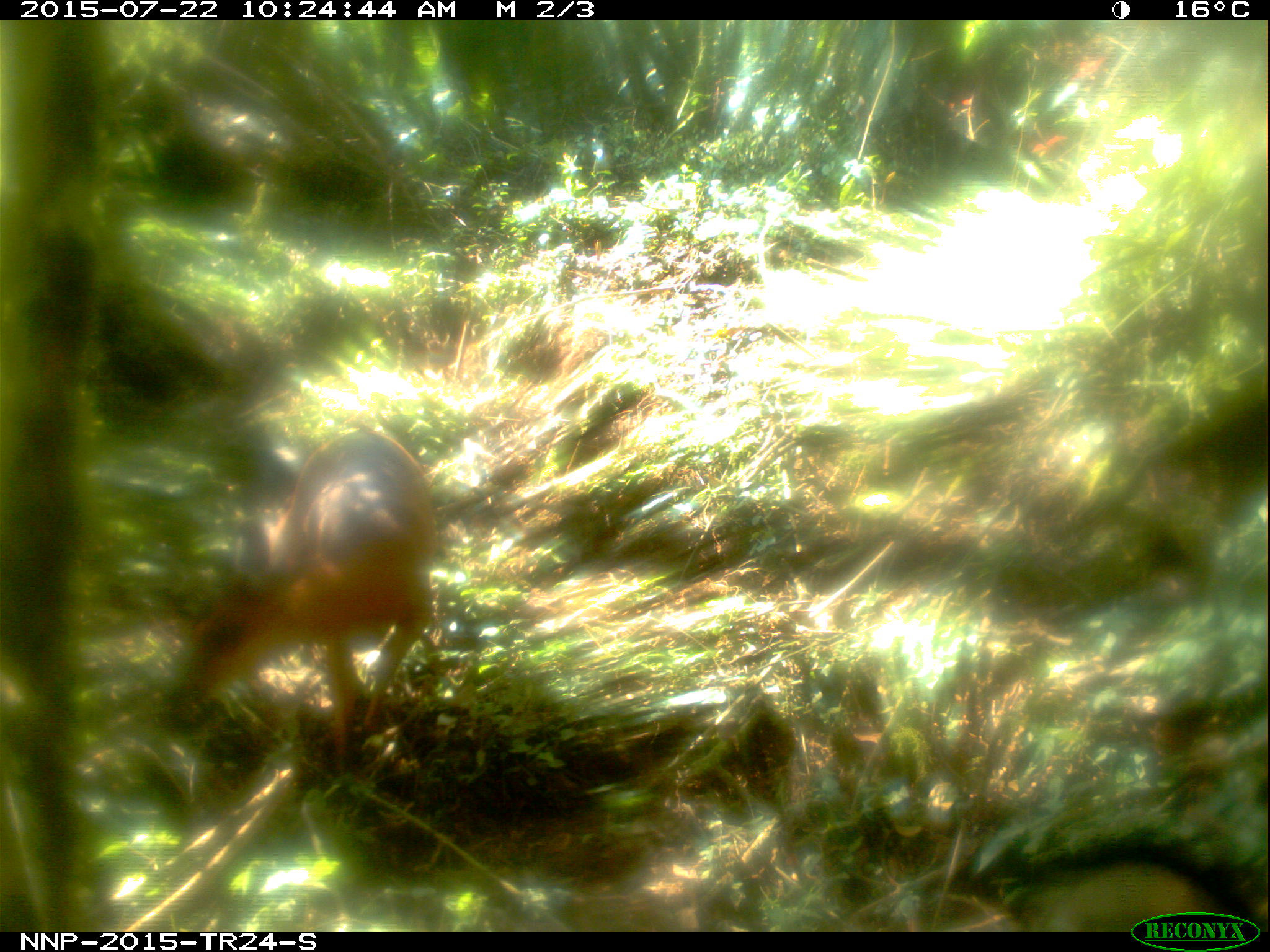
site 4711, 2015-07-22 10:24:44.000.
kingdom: Animalia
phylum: Chordata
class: Mammalia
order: Artiodactyla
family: Bovidae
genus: Cephalophus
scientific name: Cephalophus nigrifrons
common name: black-fronted duiker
Cephalophus nigrifrons (black-fronted duiker), count 1.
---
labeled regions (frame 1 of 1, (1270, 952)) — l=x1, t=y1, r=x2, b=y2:
cephalophus nigrifrons: l=174, t=424, r=439, b=783